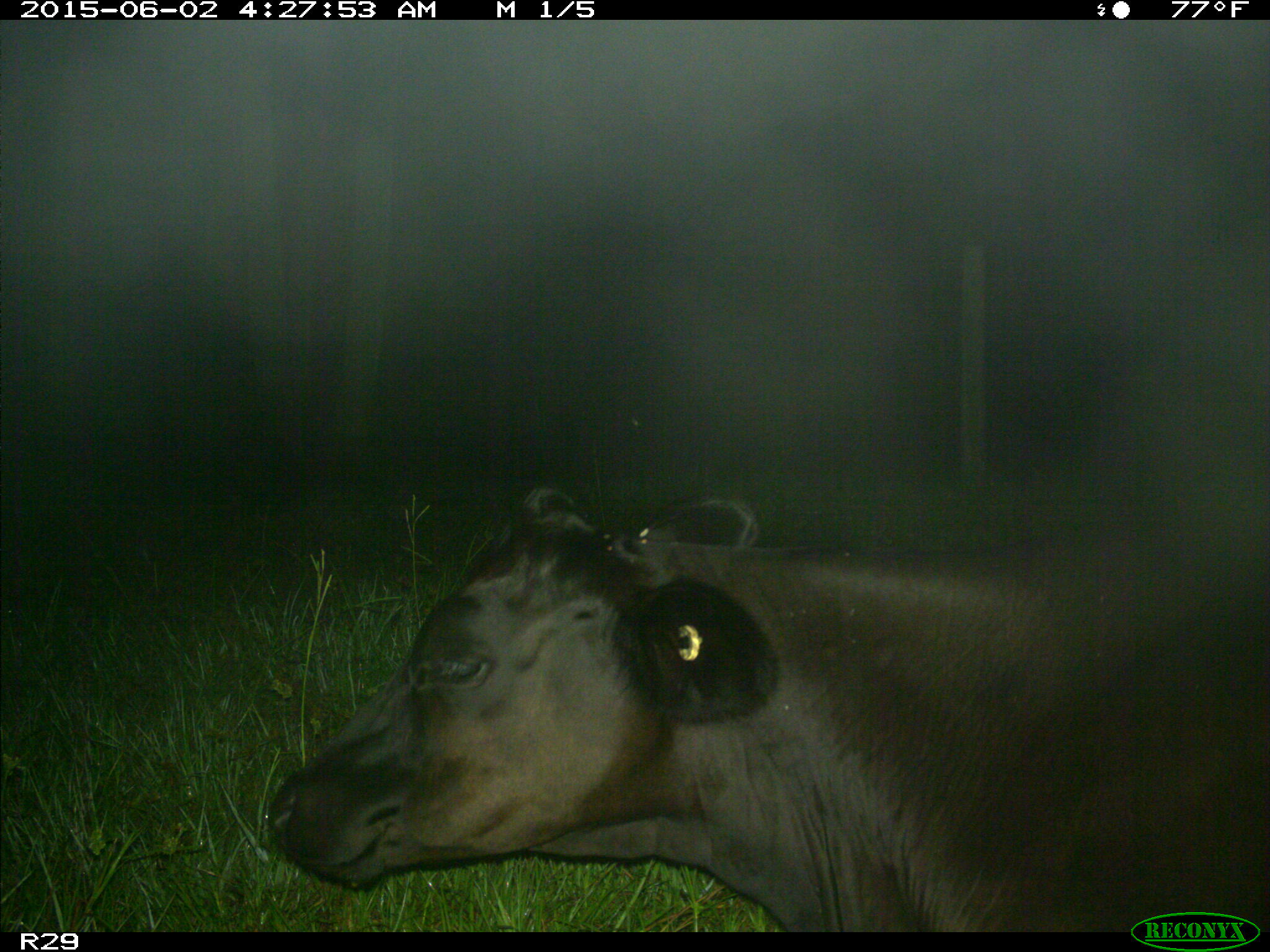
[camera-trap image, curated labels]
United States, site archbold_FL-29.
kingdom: Animalia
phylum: Chordata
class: Mammalia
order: Artiodactyla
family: Bovidae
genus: Bos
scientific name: Bos taurus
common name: domestic cow